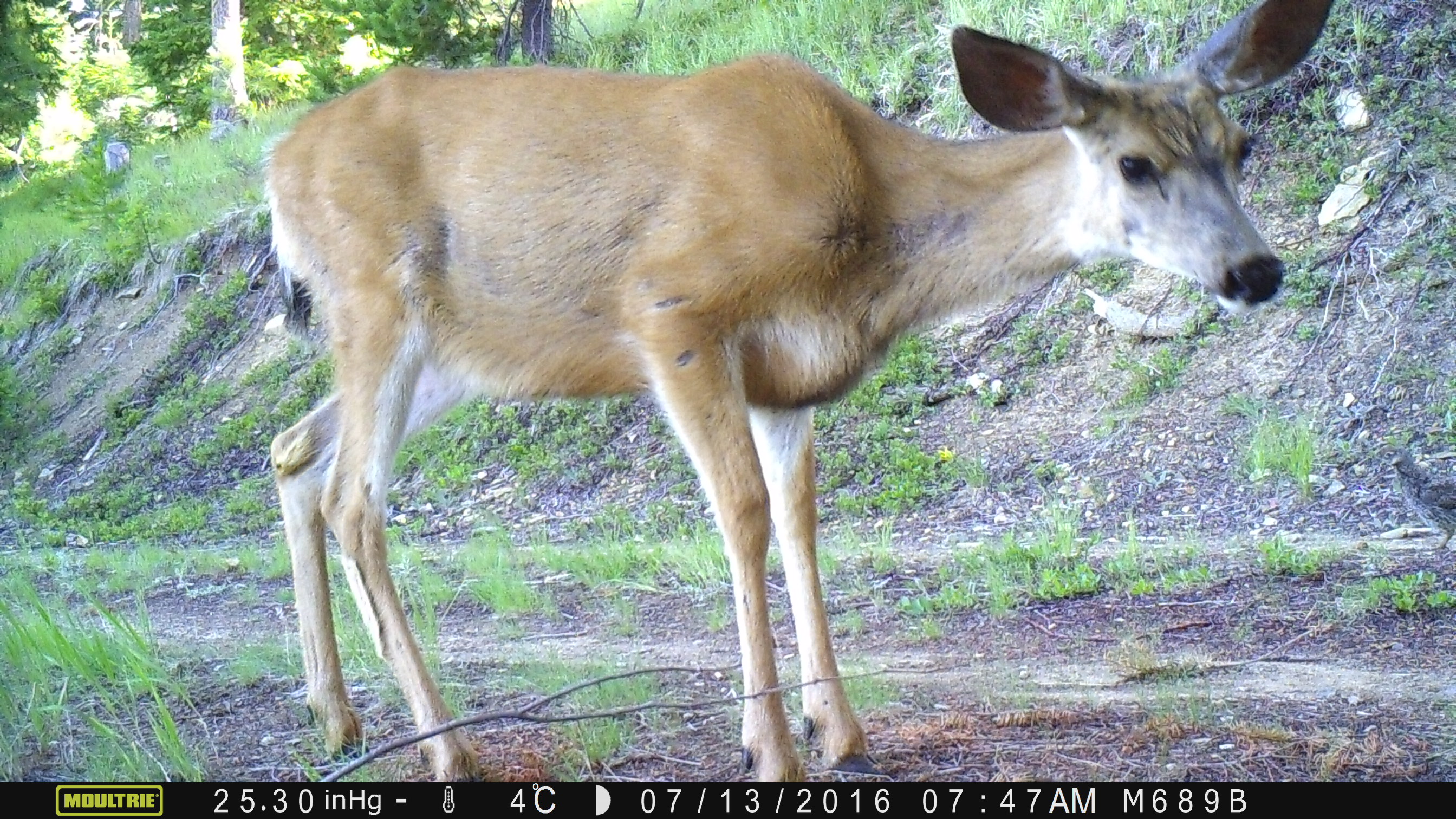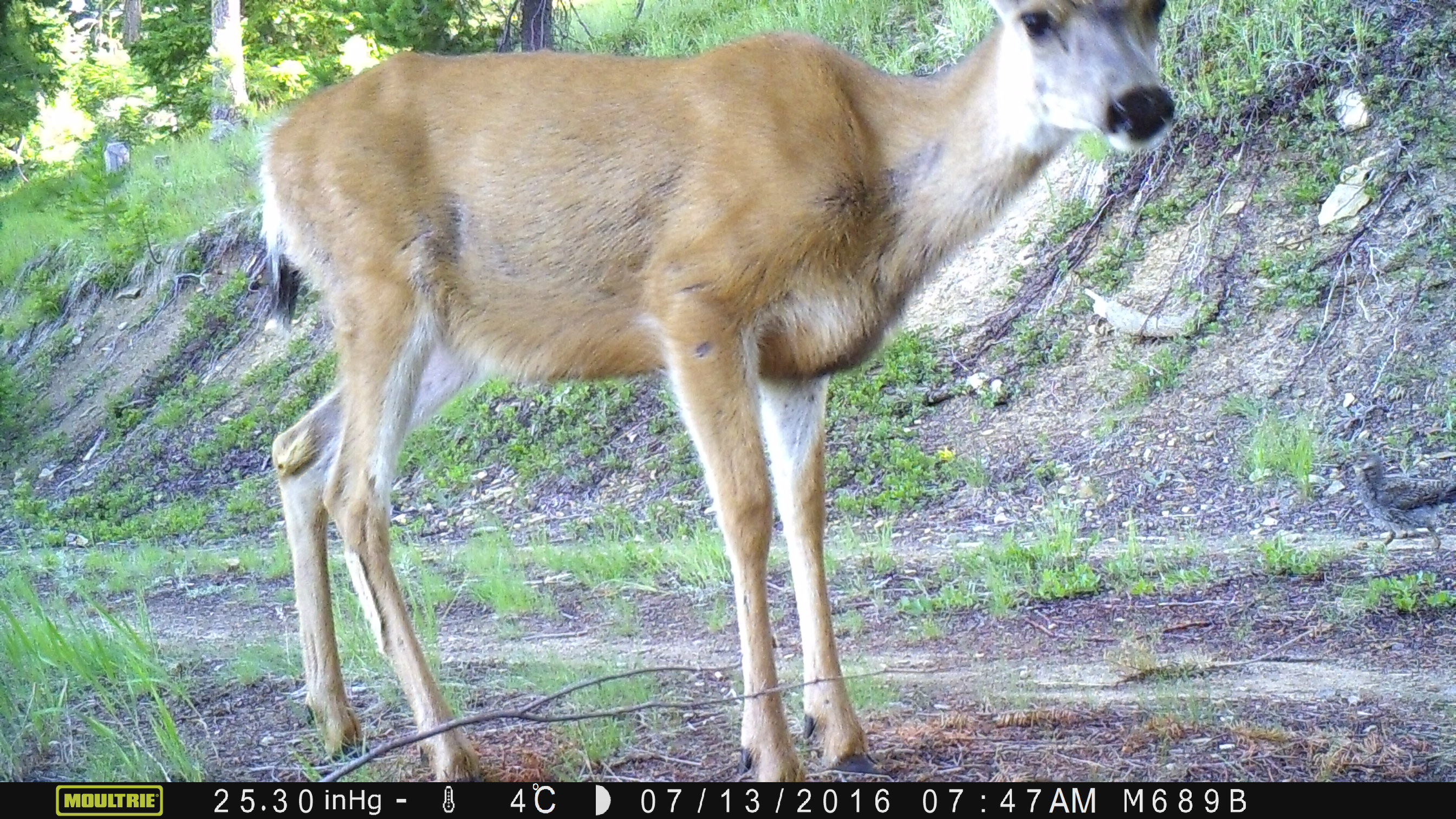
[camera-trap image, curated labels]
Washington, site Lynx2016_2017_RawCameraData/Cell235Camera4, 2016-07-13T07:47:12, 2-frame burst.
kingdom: Animalia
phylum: Chordata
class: Aves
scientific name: Aves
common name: birds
Aves (birds). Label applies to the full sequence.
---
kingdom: Animalia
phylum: Chordata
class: Mammalia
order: Artiodactyla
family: Cervidae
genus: Odocoileus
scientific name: Odocoileus hemionus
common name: mule deer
Odocoileus hemionus (mule deer). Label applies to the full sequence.